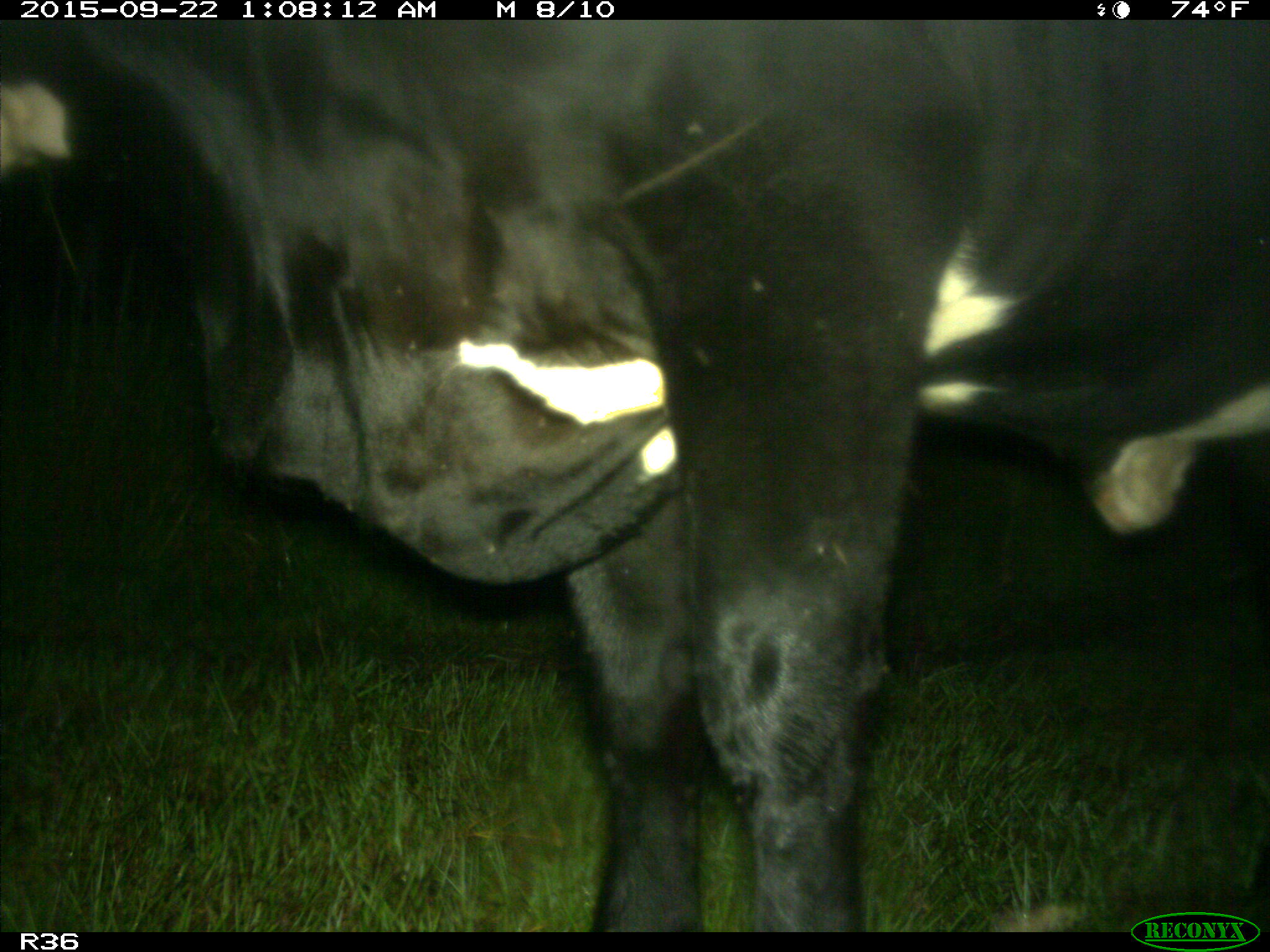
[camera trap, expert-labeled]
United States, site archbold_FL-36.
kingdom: Animalia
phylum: Chordata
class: Mammalia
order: Artiodactyla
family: Bovidae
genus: Bos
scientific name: Bos taurus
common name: domestic cow